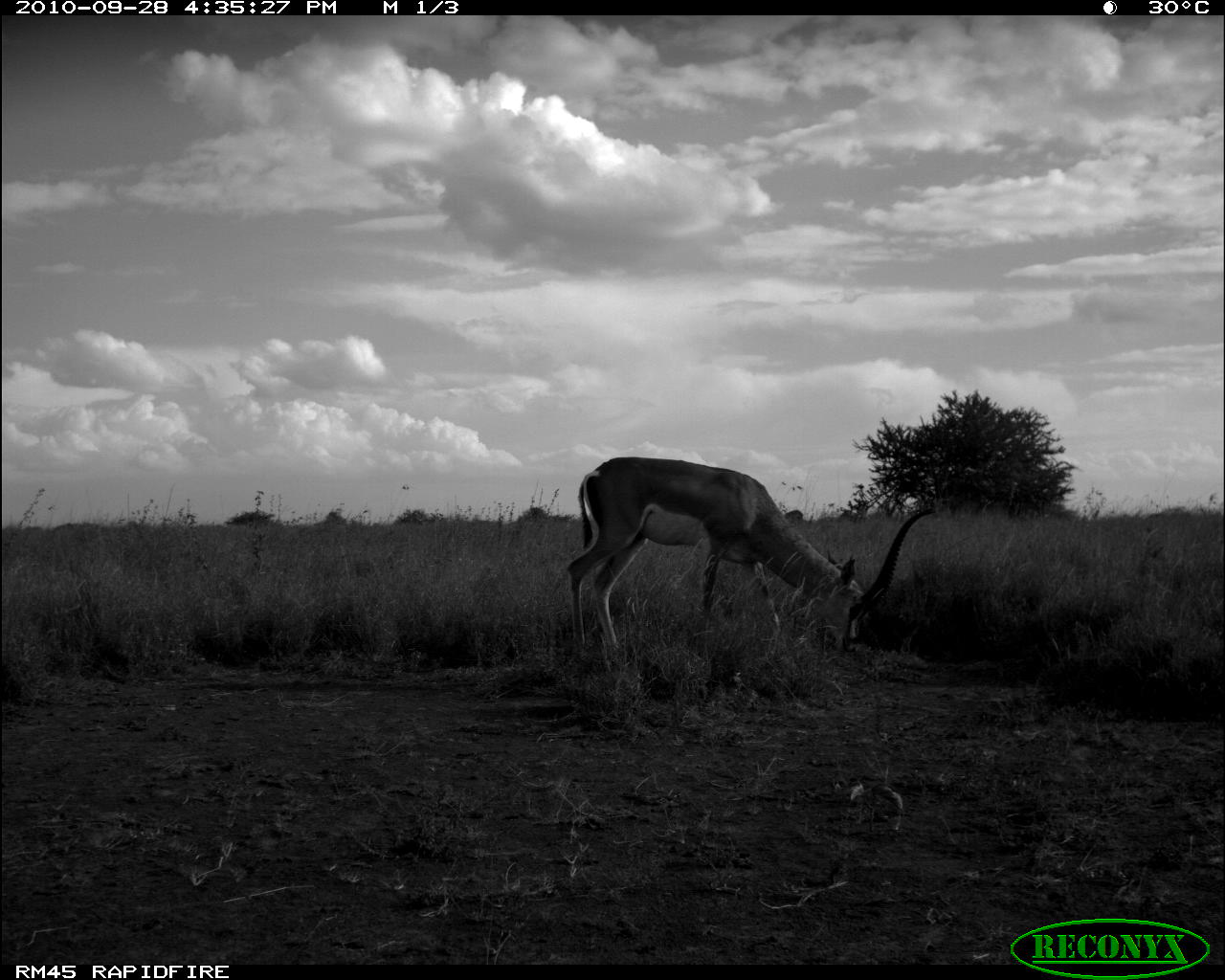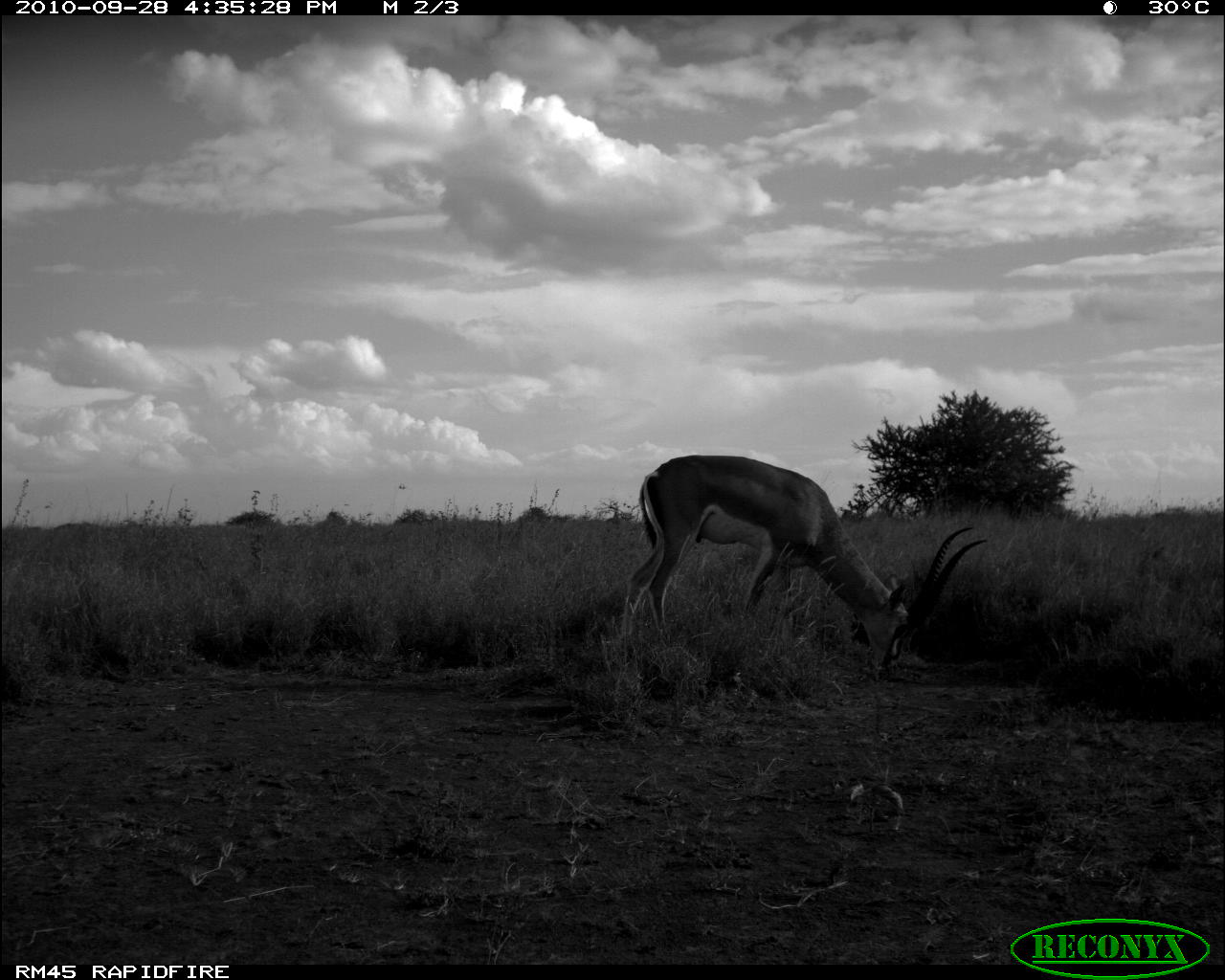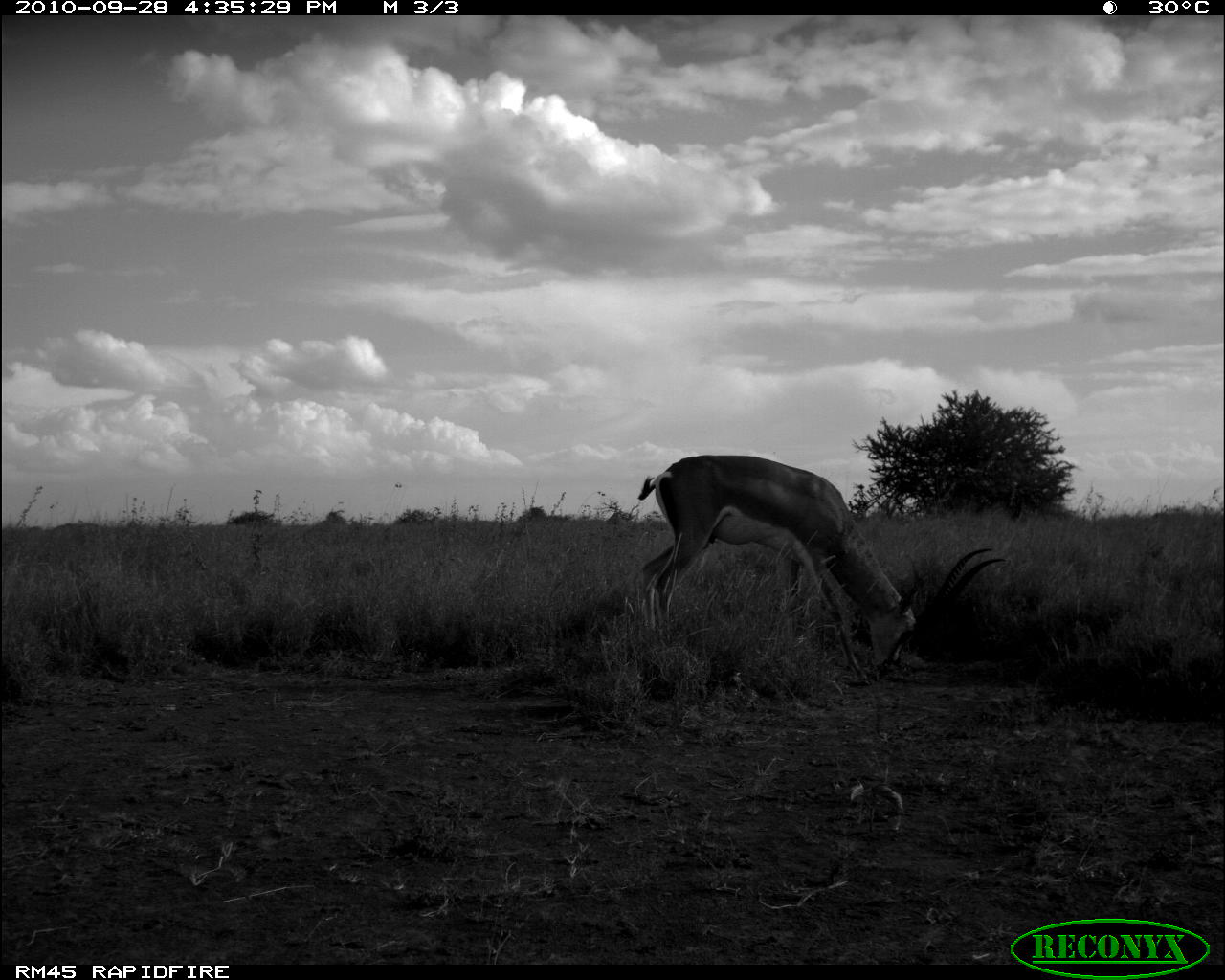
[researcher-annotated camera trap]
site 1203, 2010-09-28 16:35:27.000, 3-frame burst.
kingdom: Animalia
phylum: Chordata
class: Mammalia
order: Artiodactyla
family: Bovidae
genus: Nanger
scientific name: Nanger granti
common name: grant's gazelle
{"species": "Nanger granti (grant's gazelle)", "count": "1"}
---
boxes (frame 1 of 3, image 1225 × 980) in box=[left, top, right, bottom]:
nanger granti: box=[561, 455, 944, 672]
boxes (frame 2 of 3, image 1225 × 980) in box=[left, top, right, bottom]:
nanger granti: box=[620, 454, 992, 676]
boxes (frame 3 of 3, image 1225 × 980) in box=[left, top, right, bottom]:
nanger granti: box=[638, 454, 1007, 687]